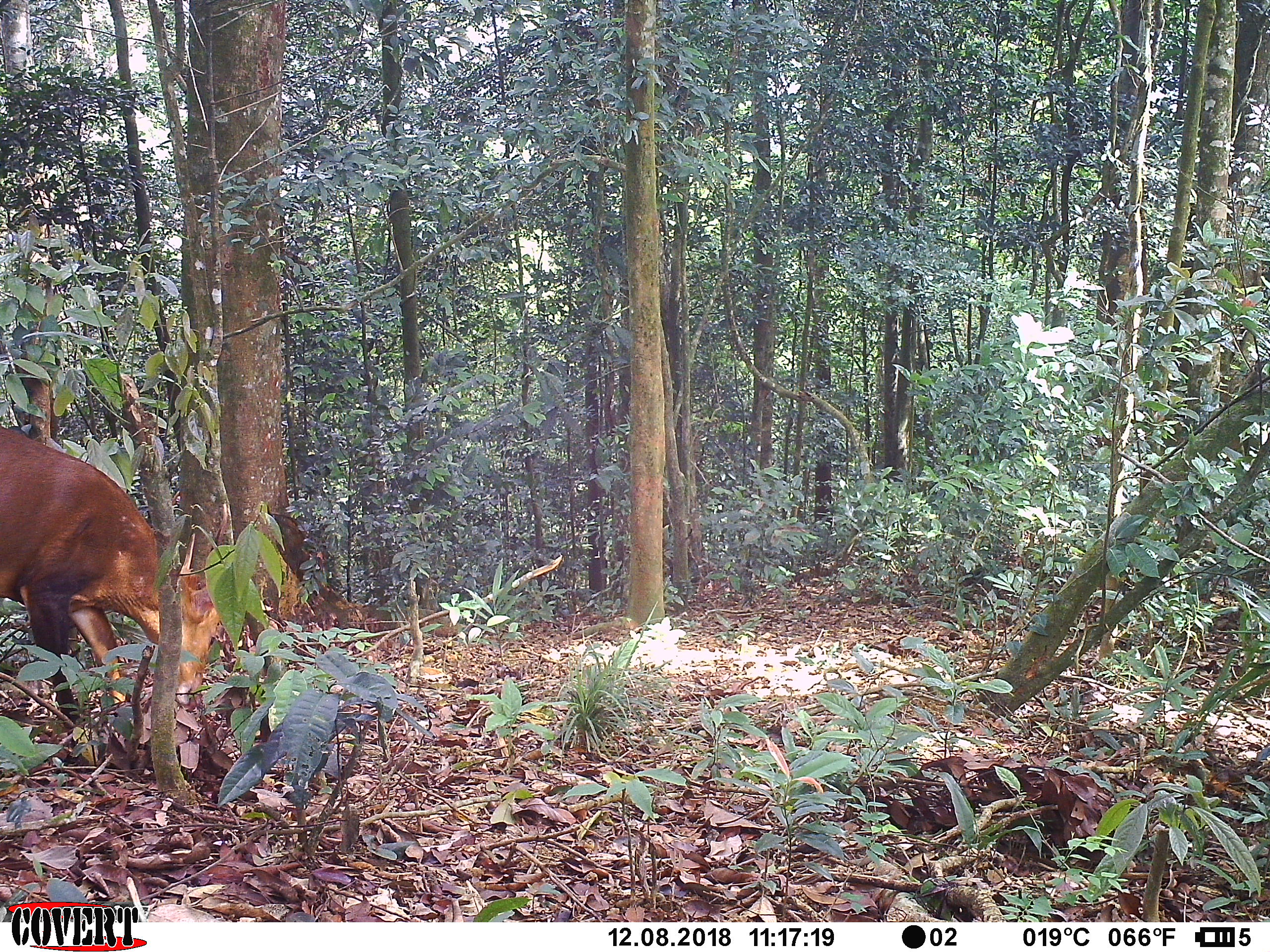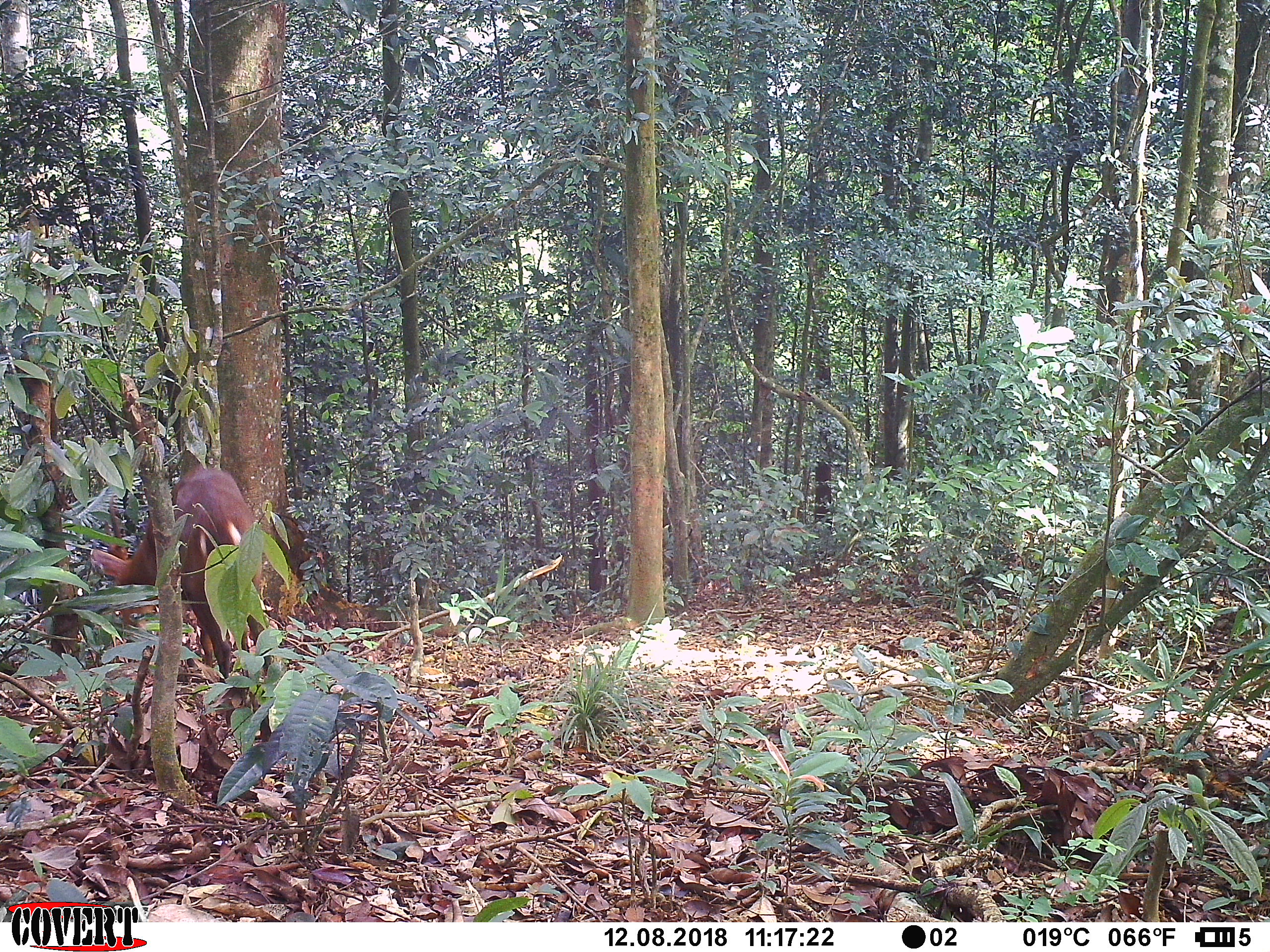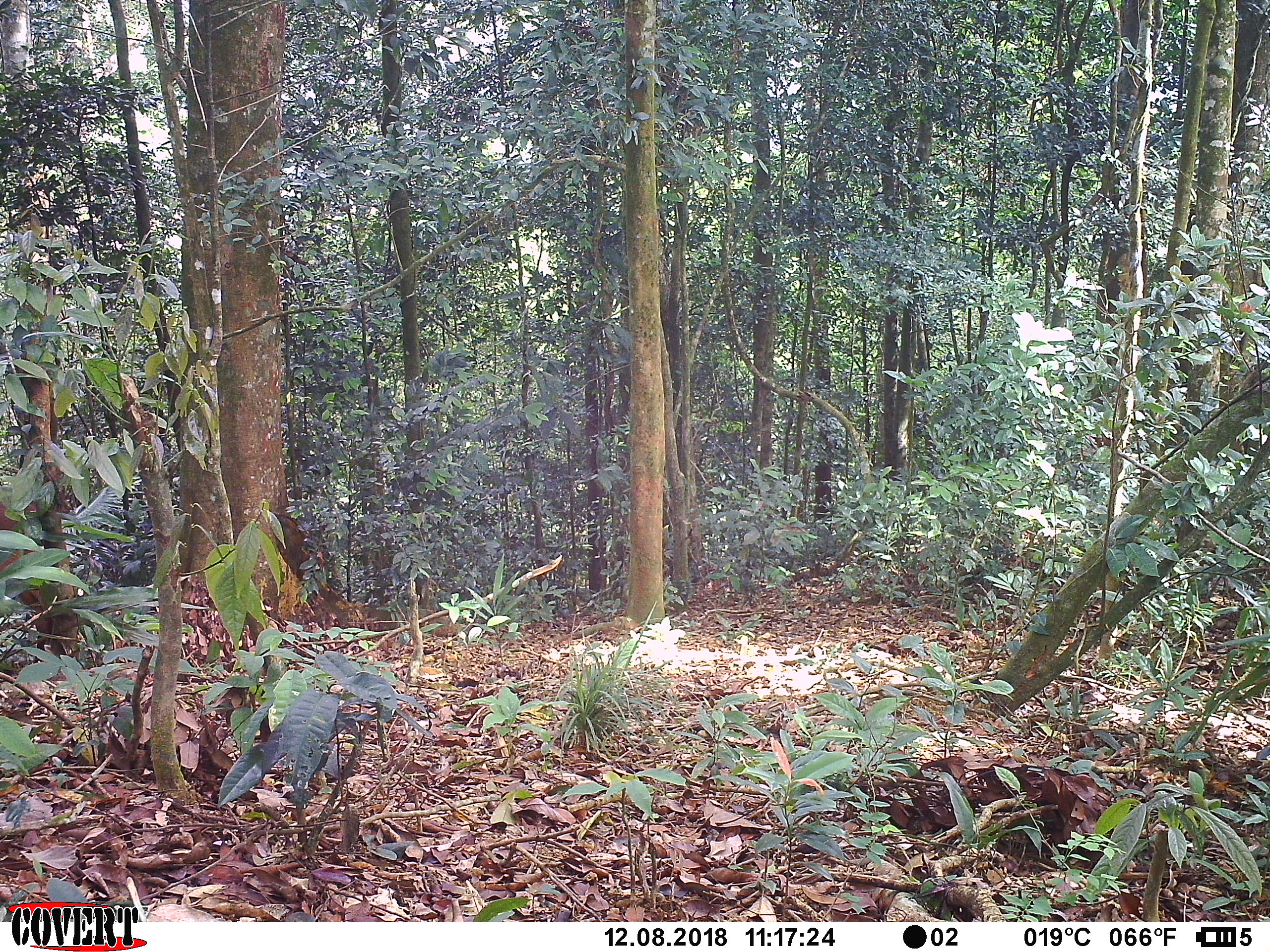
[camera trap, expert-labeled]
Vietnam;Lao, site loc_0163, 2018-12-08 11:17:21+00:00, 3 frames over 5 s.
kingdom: Animalia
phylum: Chordata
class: Mammalia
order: Artiodactyla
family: Cervidae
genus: Muntiacus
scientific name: Muntiacus vuquangensis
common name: large-antlered muntjac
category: large antlered muntjac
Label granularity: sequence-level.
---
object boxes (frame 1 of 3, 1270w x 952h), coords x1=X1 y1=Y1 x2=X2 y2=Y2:
large antlered muntjac: x1=0 y1=424 x2=219 y2=747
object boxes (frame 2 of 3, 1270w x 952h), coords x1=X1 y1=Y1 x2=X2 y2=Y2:
large antlered muntjac: x1=92 y1=467 x2=271 y2=742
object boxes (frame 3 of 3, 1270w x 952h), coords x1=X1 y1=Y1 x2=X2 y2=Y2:
large antlered muntjac: x1=0 y1=493 x2=49 y2=663